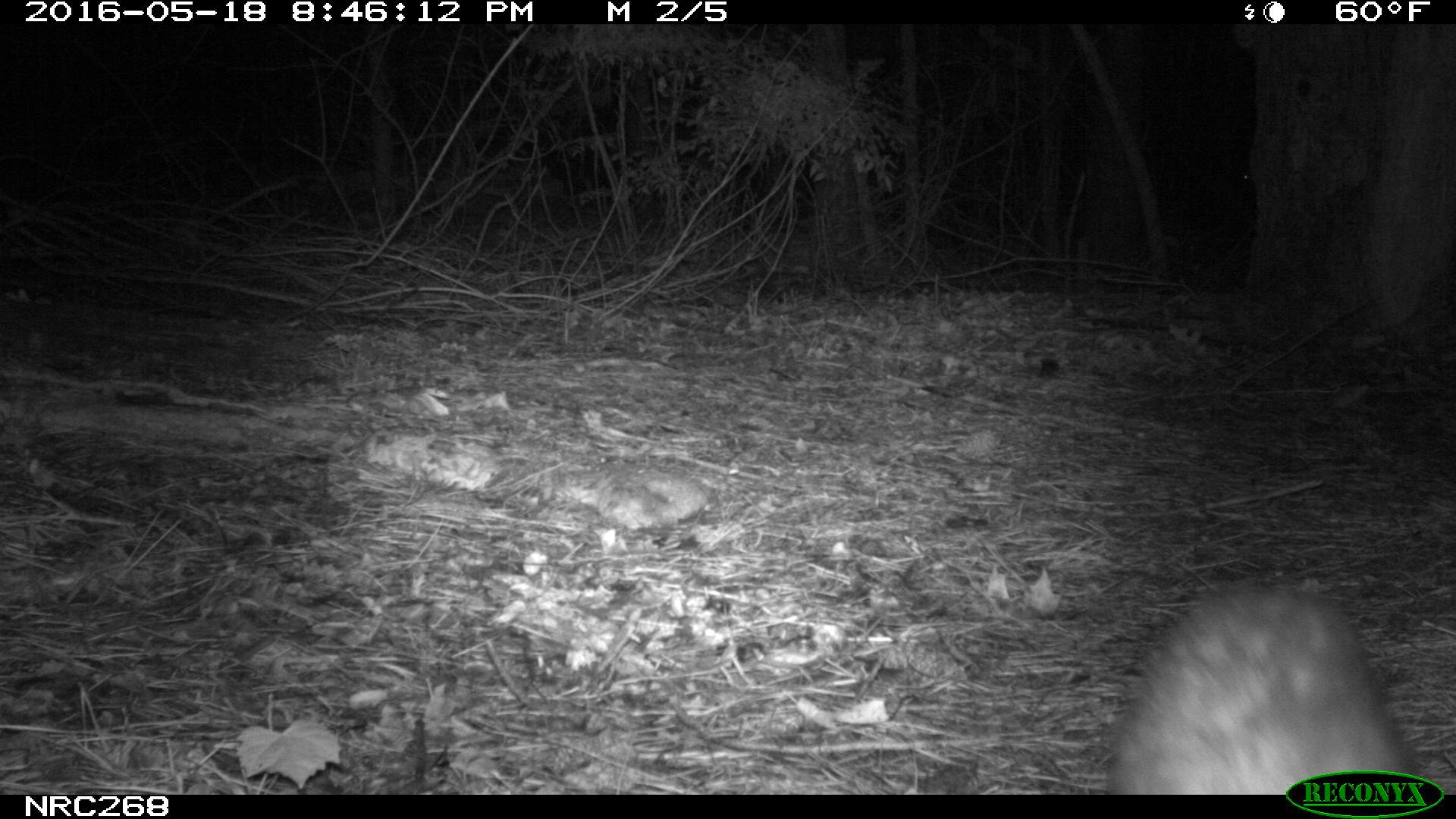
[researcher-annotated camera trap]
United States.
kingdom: Animalia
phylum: Chordata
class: Mammalia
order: Didelphimorphia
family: Didelphidae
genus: Didelphis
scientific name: Didelphis virginiana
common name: virginia opossum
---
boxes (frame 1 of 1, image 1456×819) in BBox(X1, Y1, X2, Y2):
Virginia Opossum: BBox(1104, 579, 1423, 788)